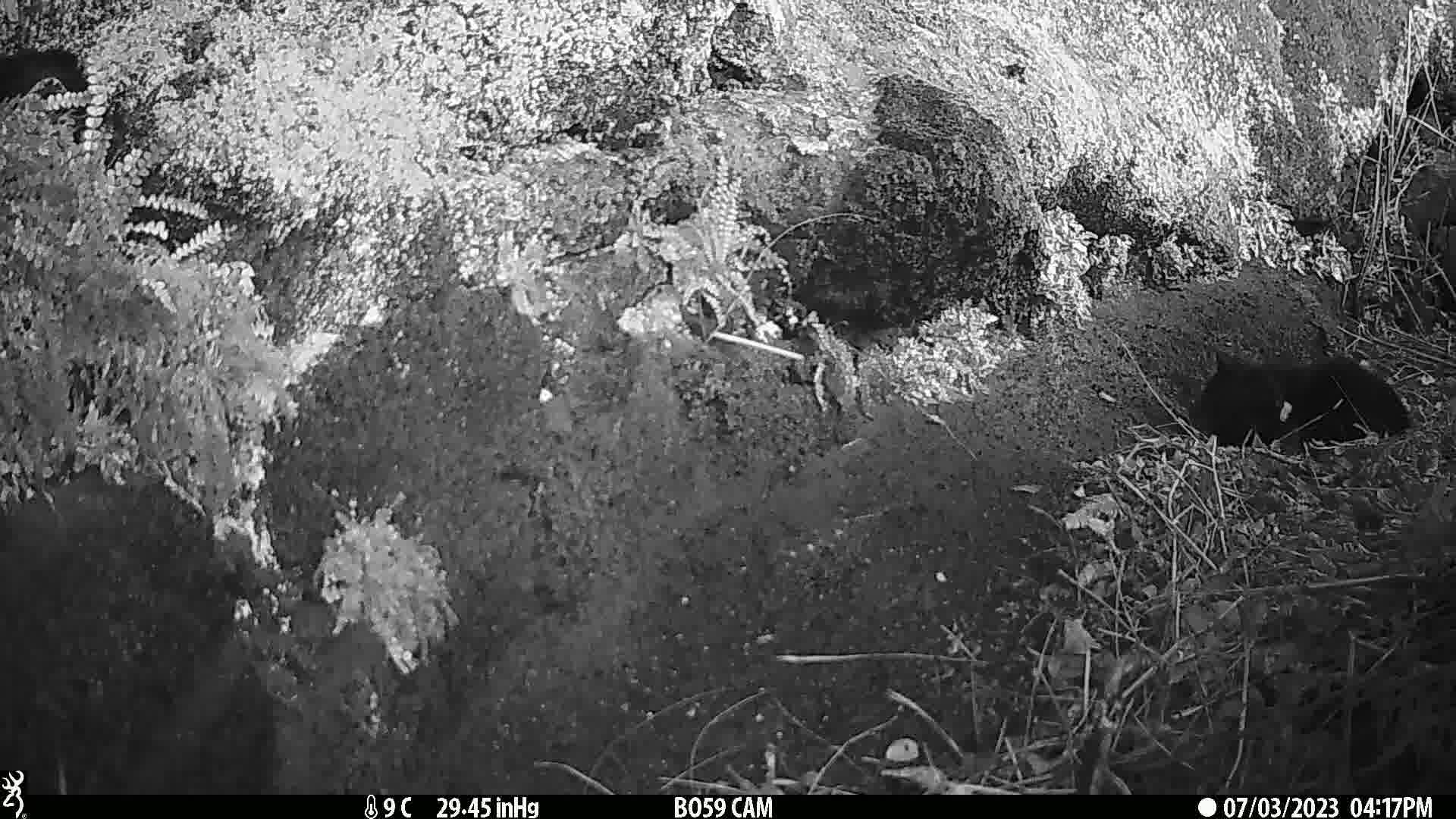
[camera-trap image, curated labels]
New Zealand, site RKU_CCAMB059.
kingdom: Animalia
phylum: Chordata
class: Mammalia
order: Carnivora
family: Felidae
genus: Felis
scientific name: Felis catus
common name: domestic cat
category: cat